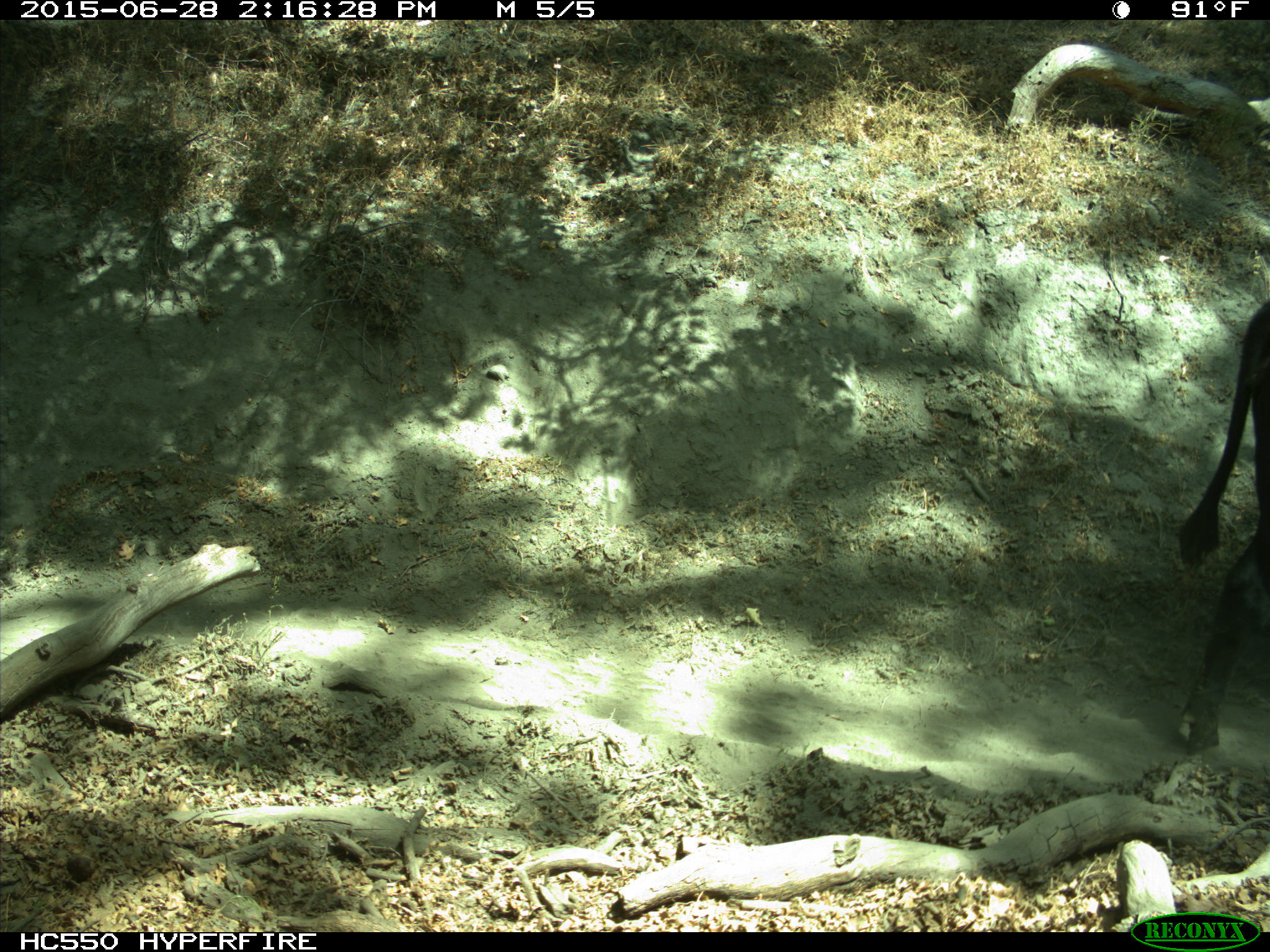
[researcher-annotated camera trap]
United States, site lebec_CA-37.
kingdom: Animalia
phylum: Chordata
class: Mammalia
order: Artiodactyla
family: Bovidae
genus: Bos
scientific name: Bos taurus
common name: domestic cow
Bos taurus (domestic cow).